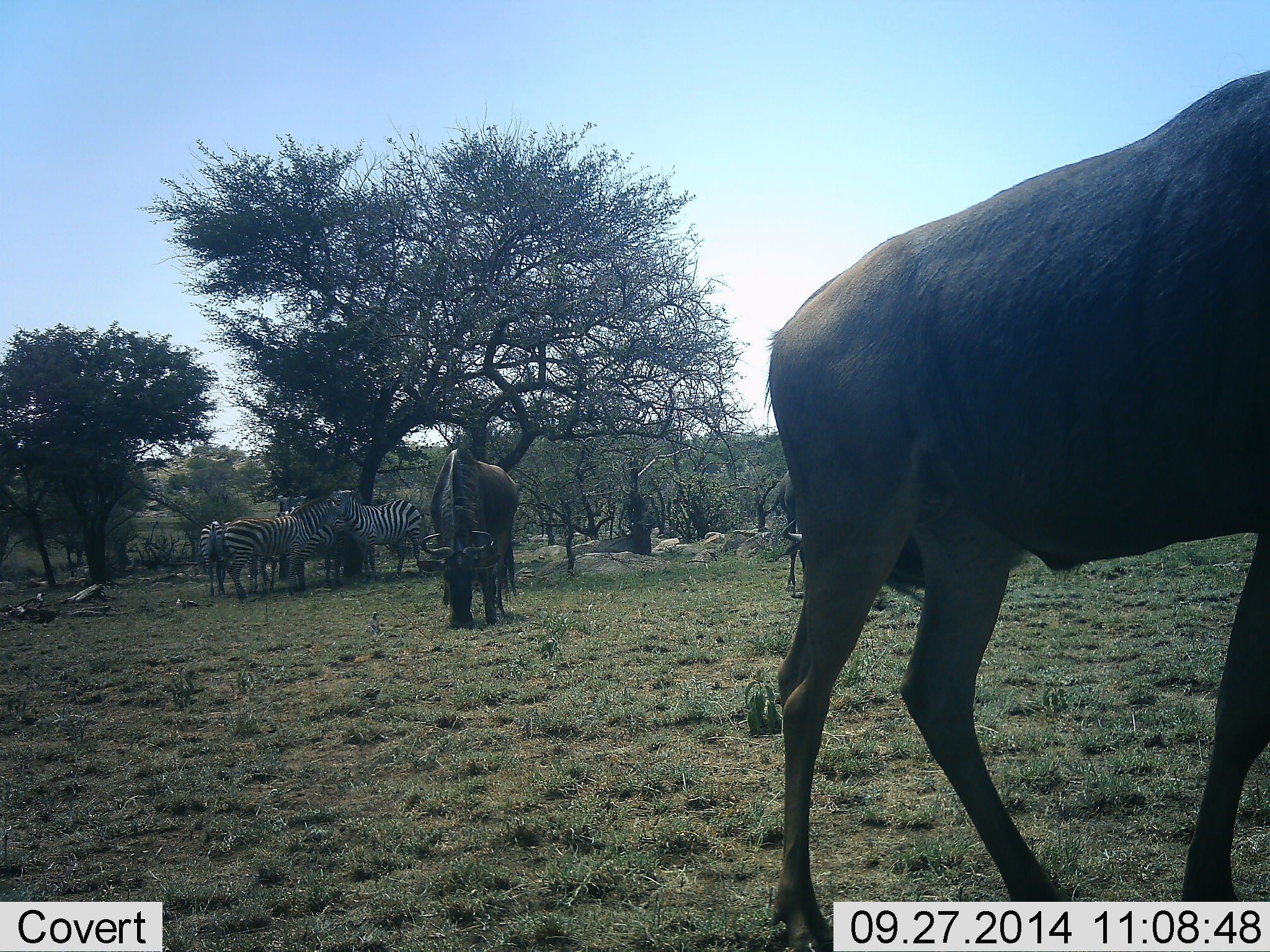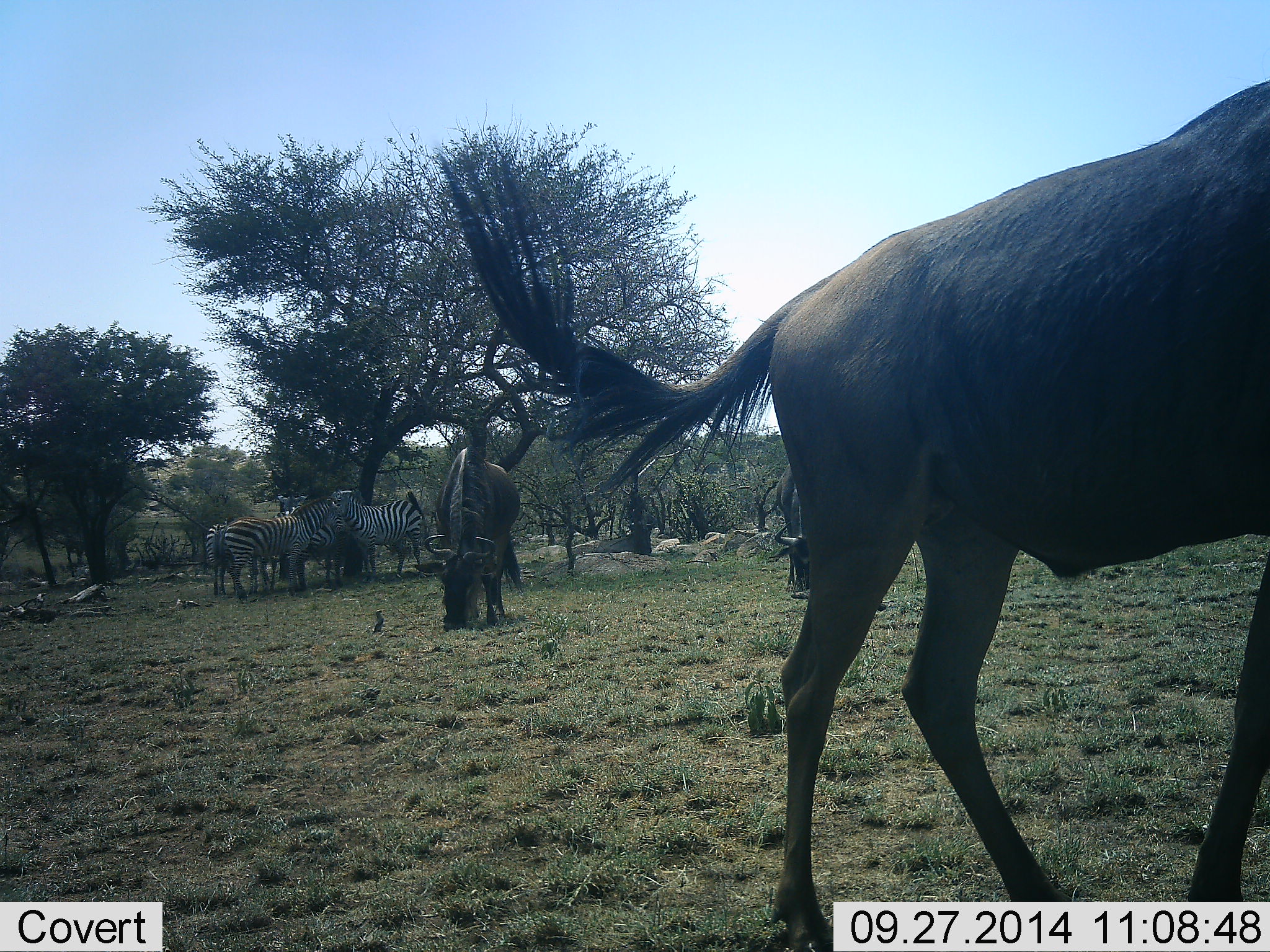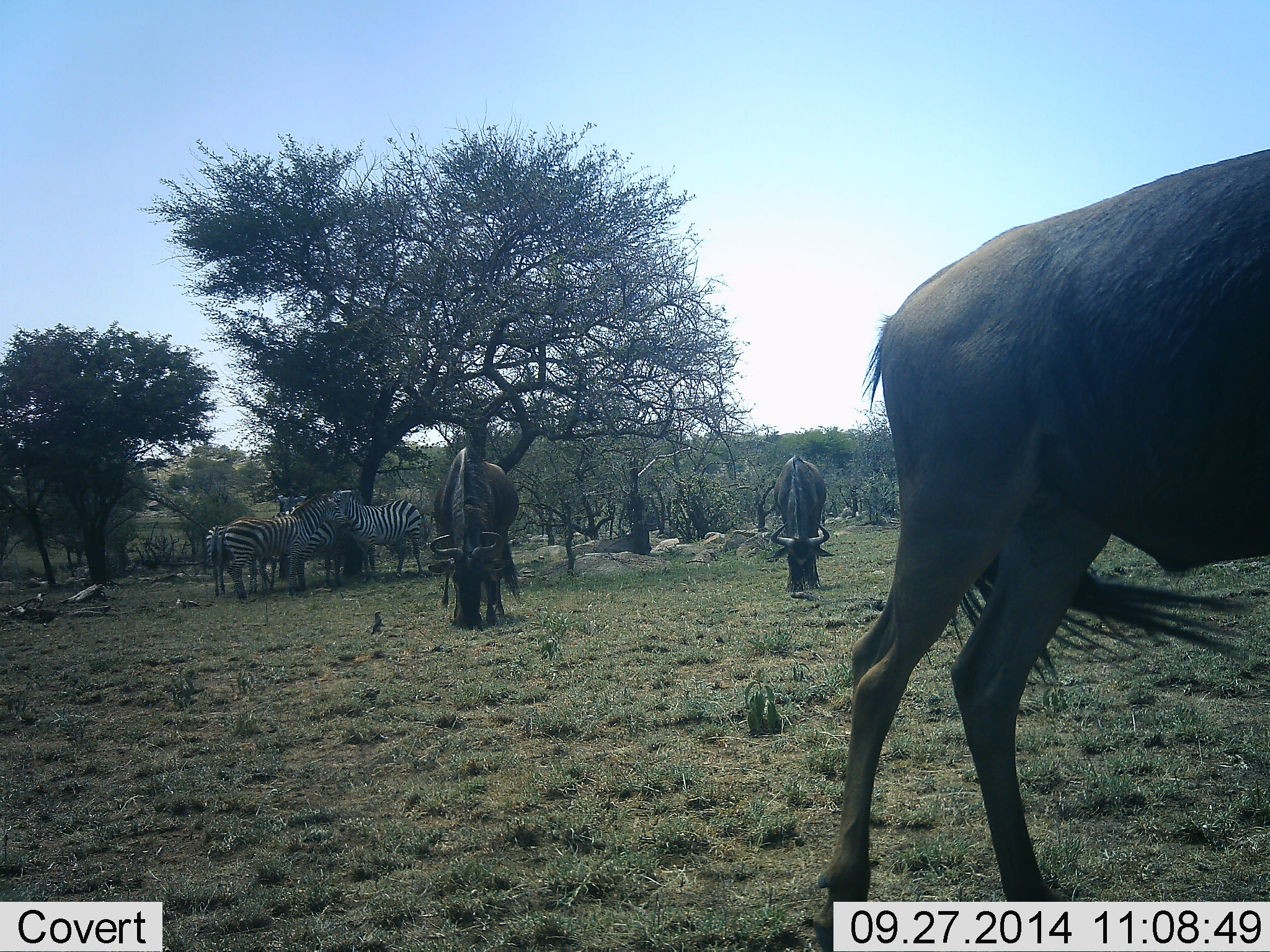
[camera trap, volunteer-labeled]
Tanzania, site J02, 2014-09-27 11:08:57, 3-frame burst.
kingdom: Animalia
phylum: Chordata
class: Mammalia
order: Artiodactyla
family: Bovidae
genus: Connochaetes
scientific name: Connochaetes taurinus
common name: blue wildebeest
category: wildebeest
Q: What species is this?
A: Wildebeest (blue wildebeest) (Connochaetes taurinus).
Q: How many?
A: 3.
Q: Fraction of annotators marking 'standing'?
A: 55%.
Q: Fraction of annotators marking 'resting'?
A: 0%.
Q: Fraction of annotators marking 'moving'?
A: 36%.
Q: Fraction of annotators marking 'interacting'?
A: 0%.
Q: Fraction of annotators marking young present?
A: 0%.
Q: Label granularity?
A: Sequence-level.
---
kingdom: Animalia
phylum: Chordata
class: Mammalia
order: Perissodactyla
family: Equidae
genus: Equus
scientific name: Equus quagga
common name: plains zebra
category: zebra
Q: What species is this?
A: Zebra (plains zebra) (Equus quagga).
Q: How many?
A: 4.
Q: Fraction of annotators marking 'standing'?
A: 73%.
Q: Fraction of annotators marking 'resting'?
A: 27%.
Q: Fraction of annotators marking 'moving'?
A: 0%.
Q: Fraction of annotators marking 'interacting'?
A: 9%.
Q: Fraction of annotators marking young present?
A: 0%.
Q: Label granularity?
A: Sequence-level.